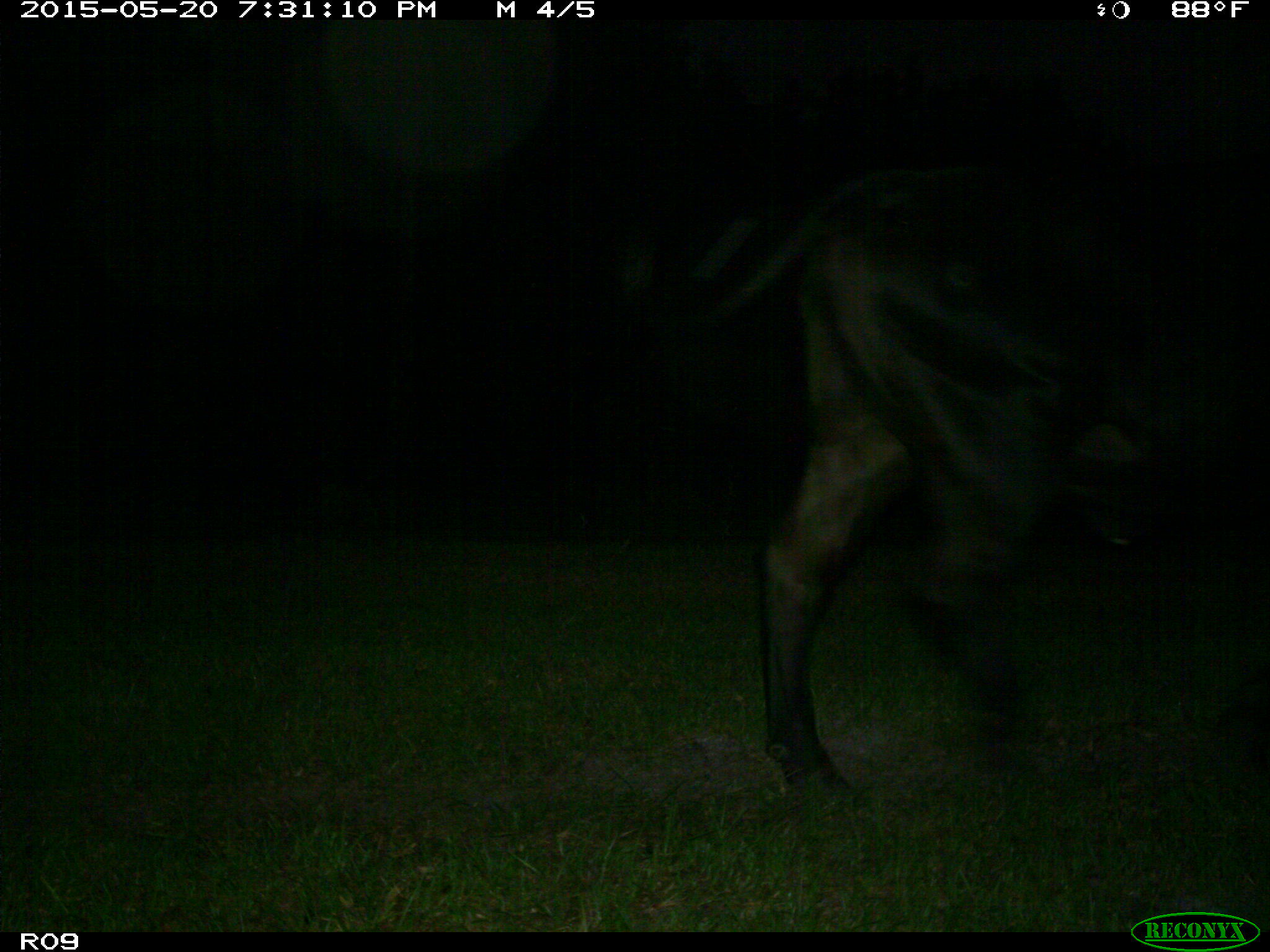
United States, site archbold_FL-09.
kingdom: Animalia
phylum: Chordata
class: Mammalia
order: Artiodactyla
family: Bovidae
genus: Bos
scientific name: Bos taurus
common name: domestic cow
Bos taurus (domestic cow).